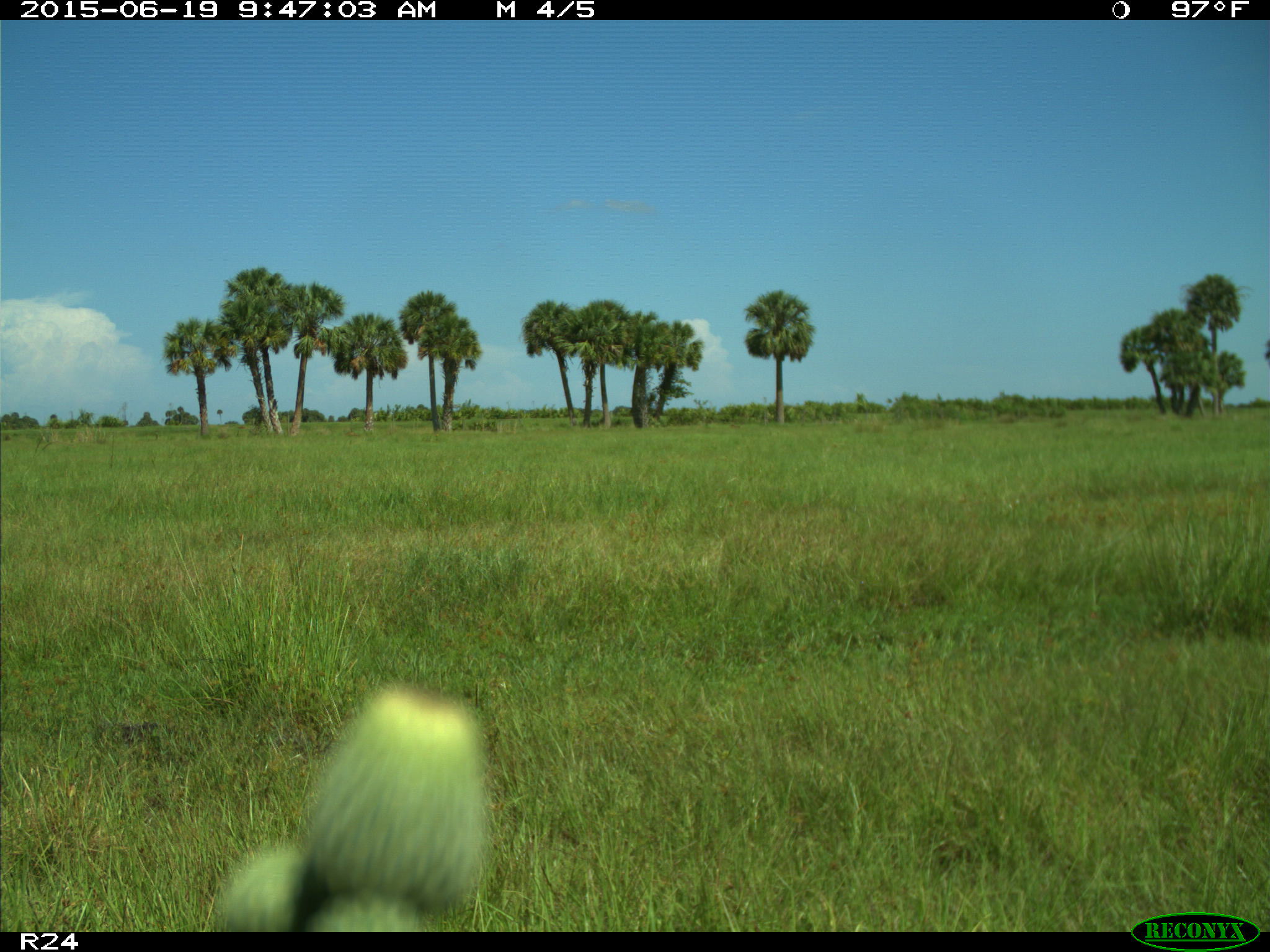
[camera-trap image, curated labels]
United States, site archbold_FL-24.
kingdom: Animalia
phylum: Chordata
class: Mammalia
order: Artiodactyla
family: Bovidae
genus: Bos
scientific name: Bos taurus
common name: domestic cow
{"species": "Bos taurus (domestic cow)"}